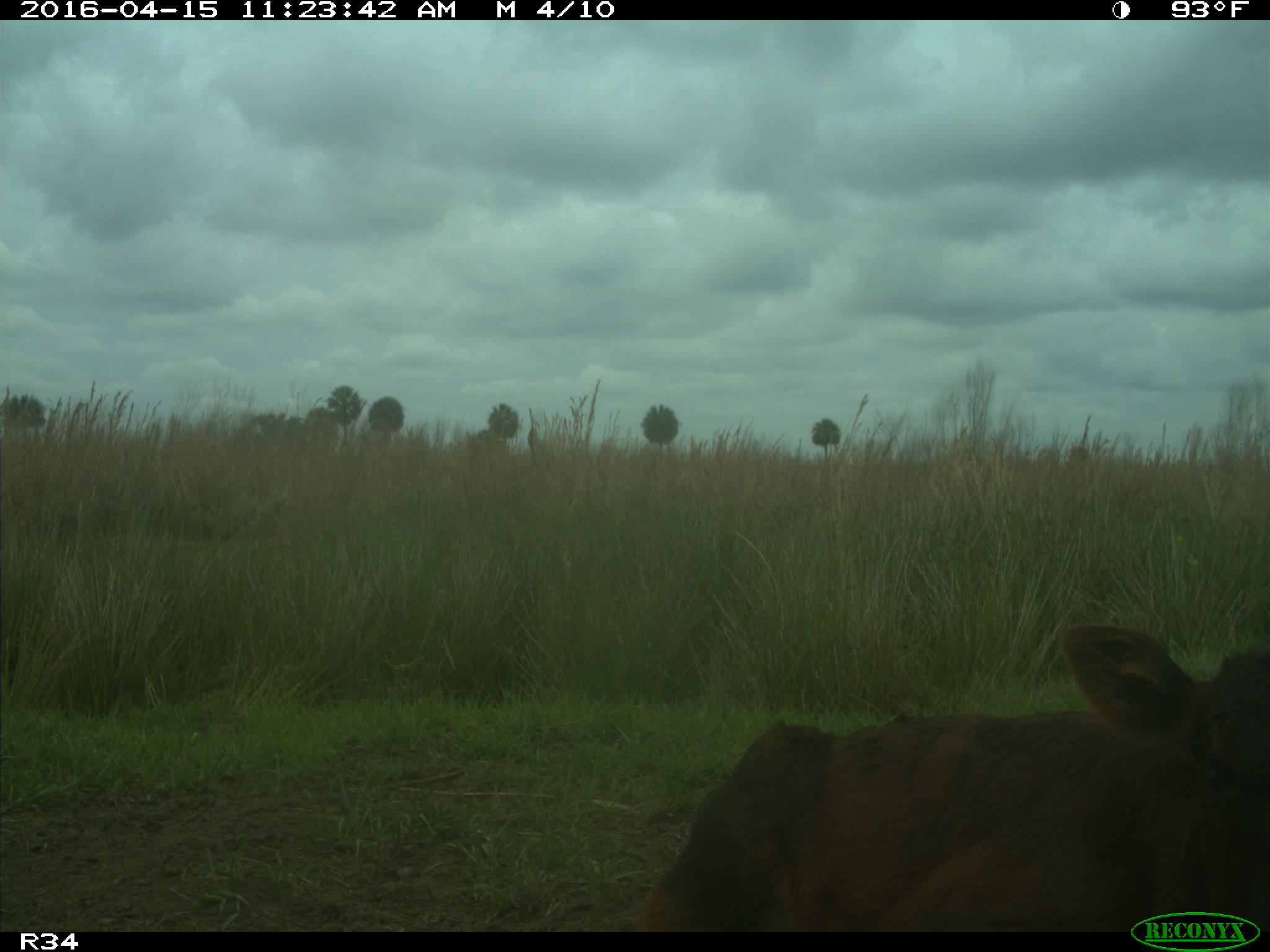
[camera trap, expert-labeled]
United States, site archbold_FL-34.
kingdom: Animalia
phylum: Chordata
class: Mammalia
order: Artiodactyla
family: Bovidae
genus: Bos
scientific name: Bos taurus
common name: domestic cow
Bos taurus (domestic cow).